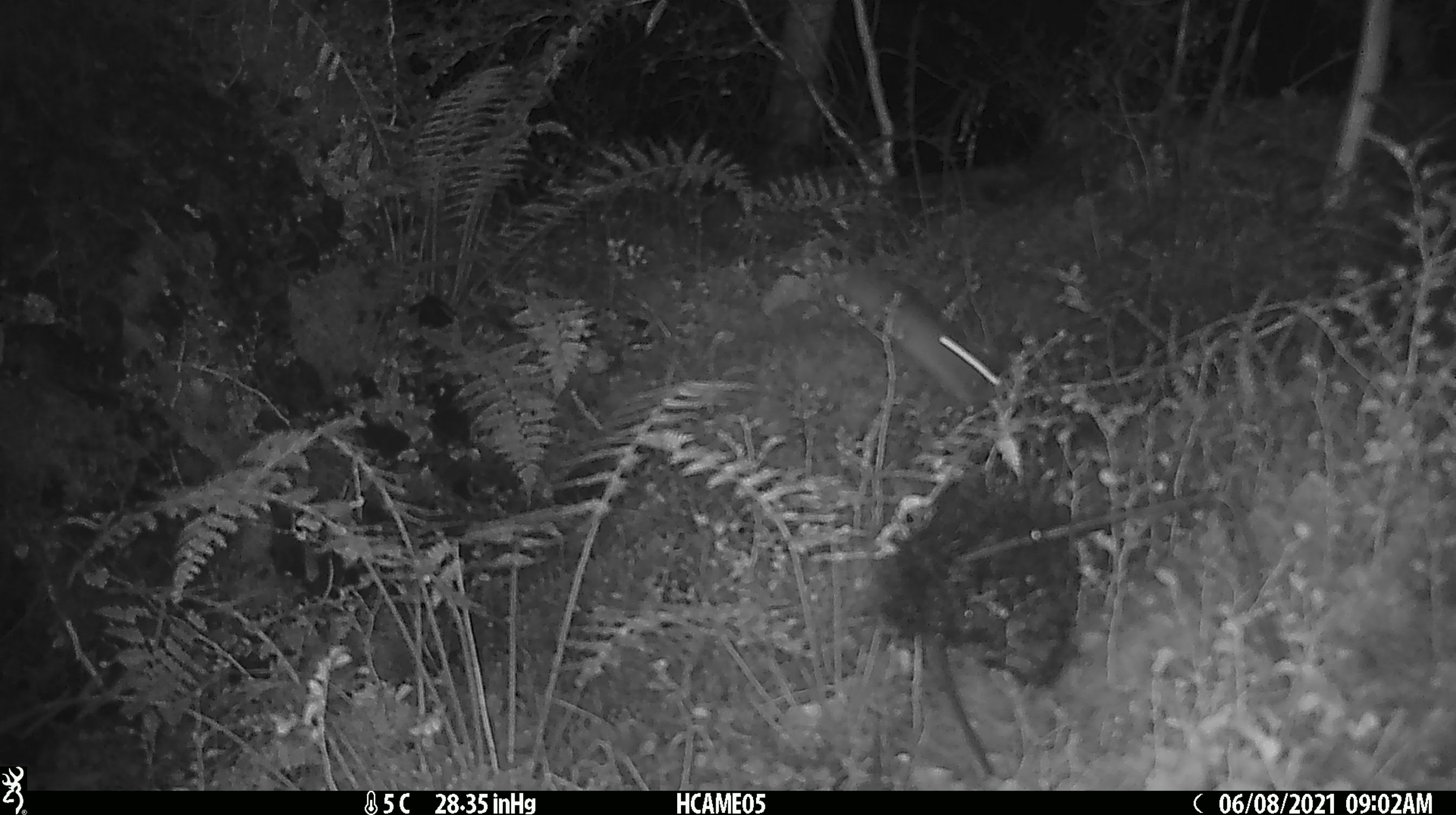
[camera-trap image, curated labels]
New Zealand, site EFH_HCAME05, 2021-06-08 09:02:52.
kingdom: Animalia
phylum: Chordata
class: Mammalia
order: Rodentia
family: Muridae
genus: Rattus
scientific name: Rattus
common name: rat